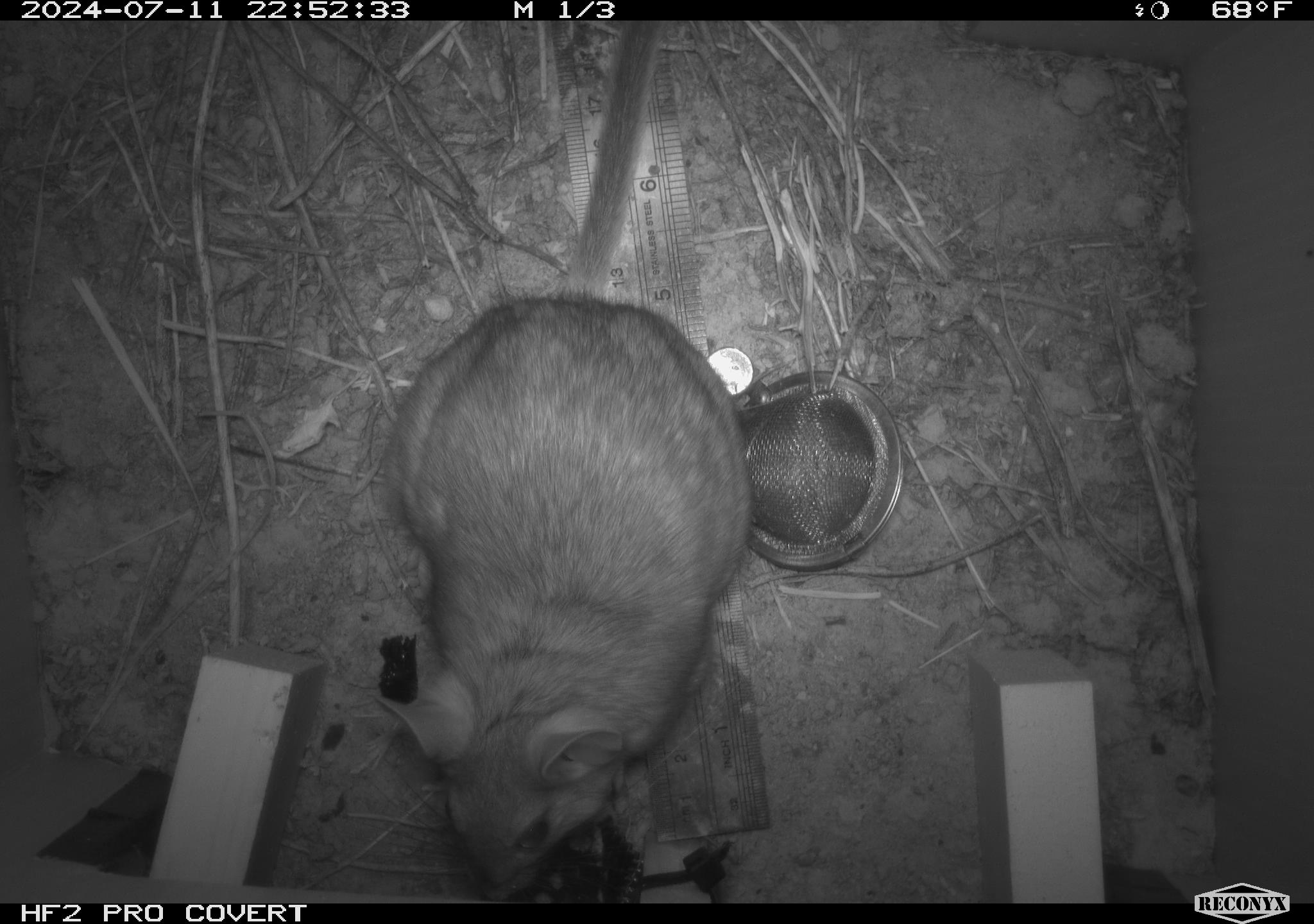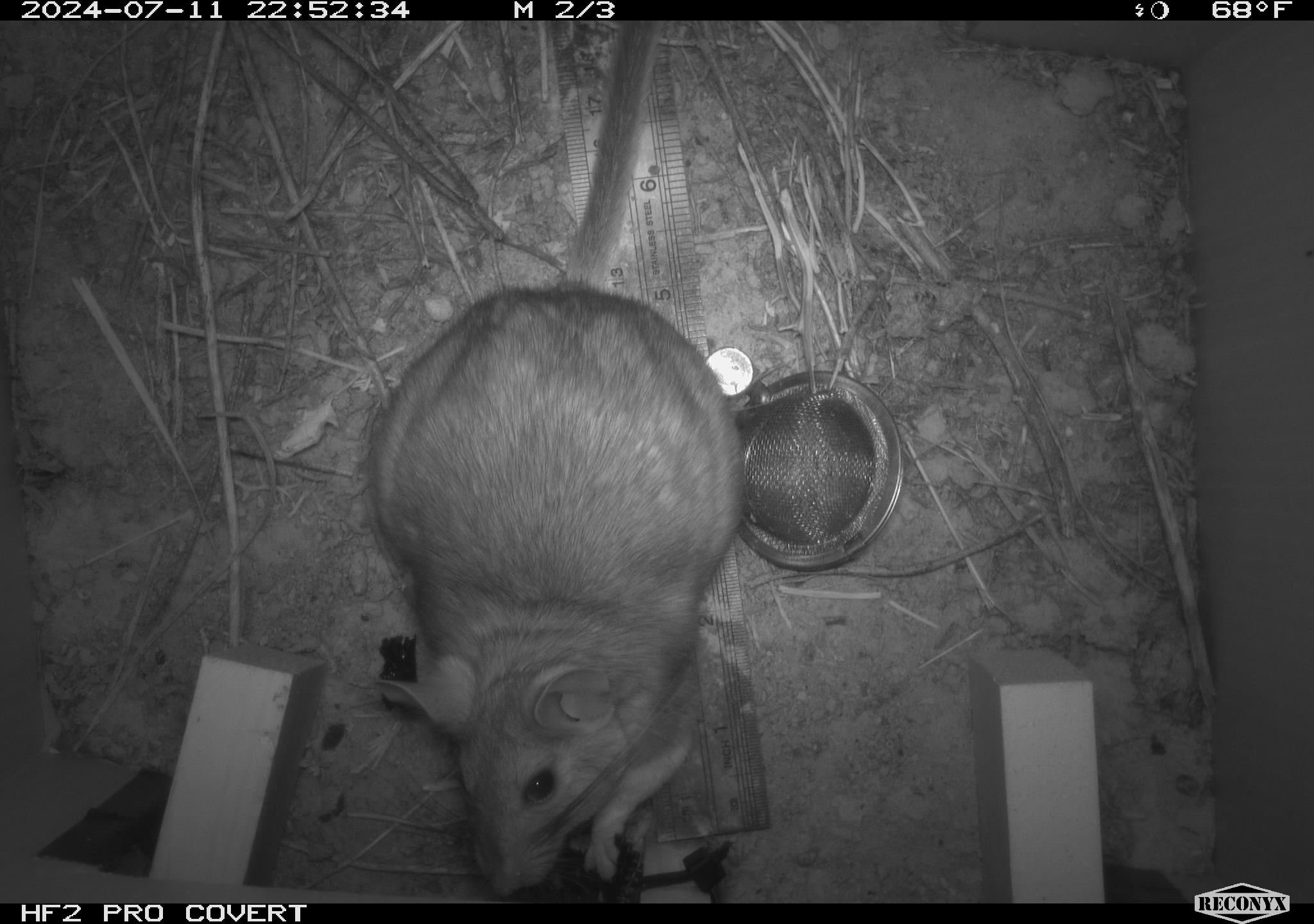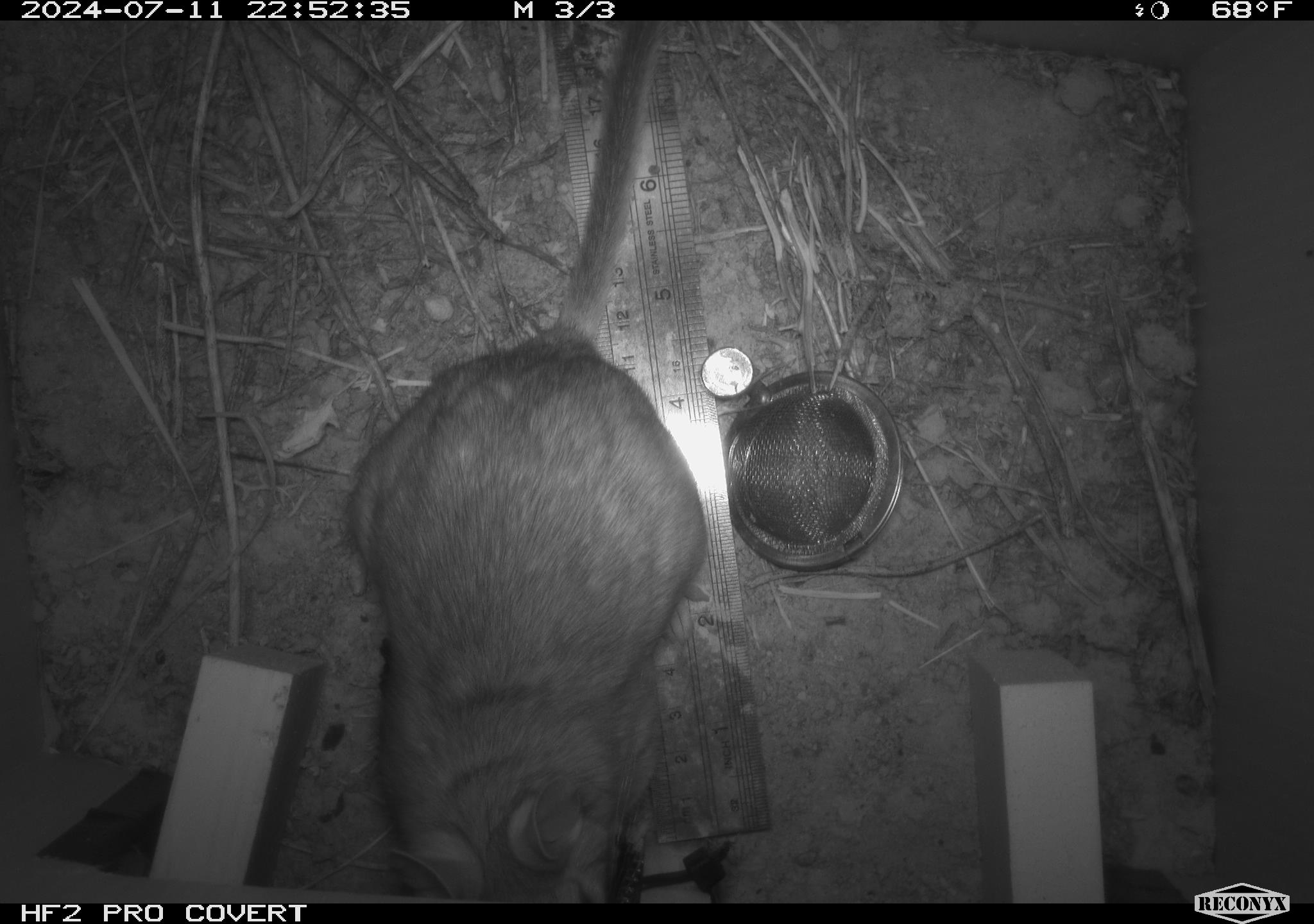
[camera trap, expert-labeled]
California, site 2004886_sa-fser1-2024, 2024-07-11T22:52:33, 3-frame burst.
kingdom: Animalia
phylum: Chordata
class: Mammalia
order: Rodentia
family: Cricetidae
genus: Neotoma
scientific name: Neotoma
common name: pack rat or woodrat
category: neotoma species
Neotoma species (pack rat or woodrat) (Neotoma).